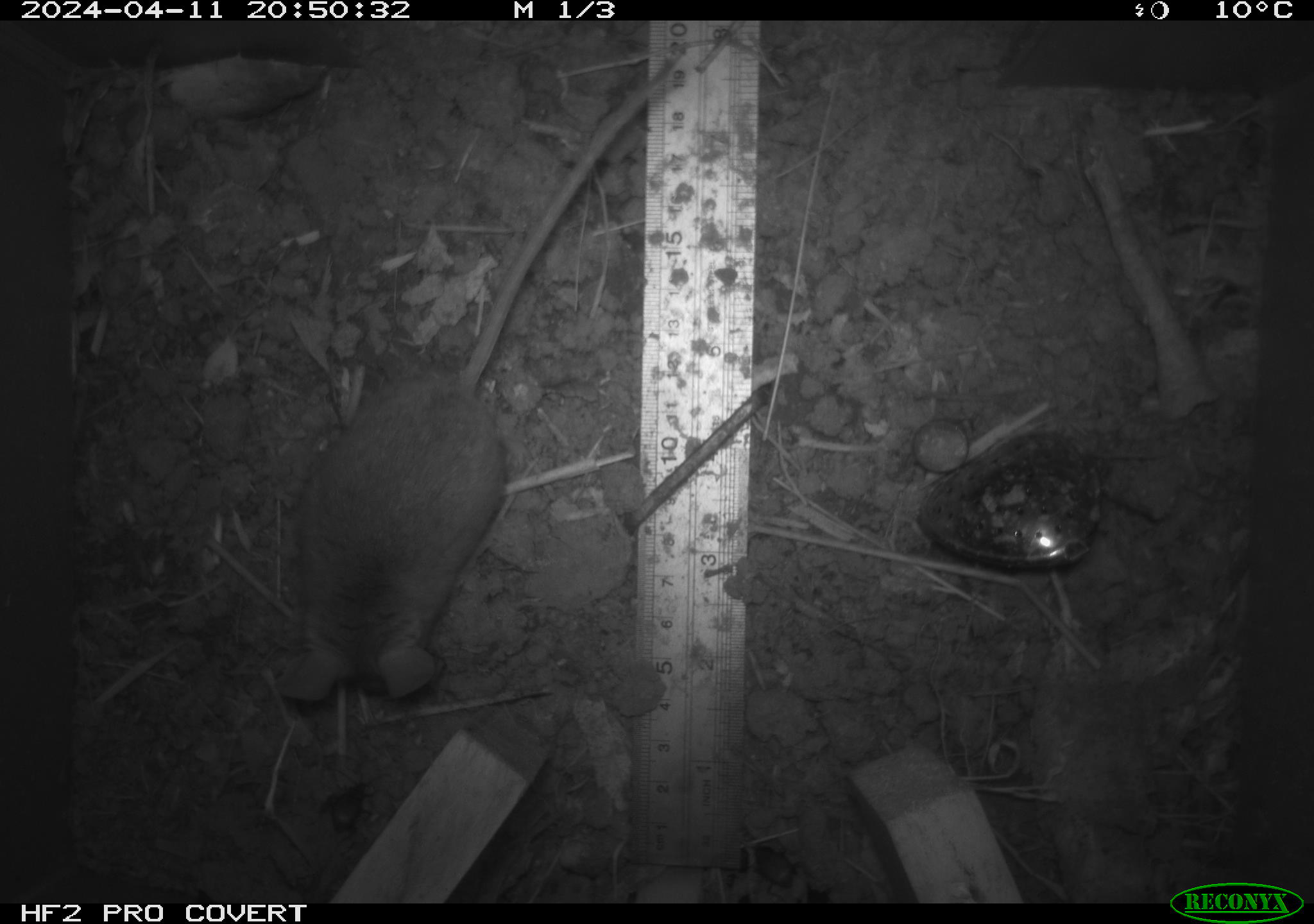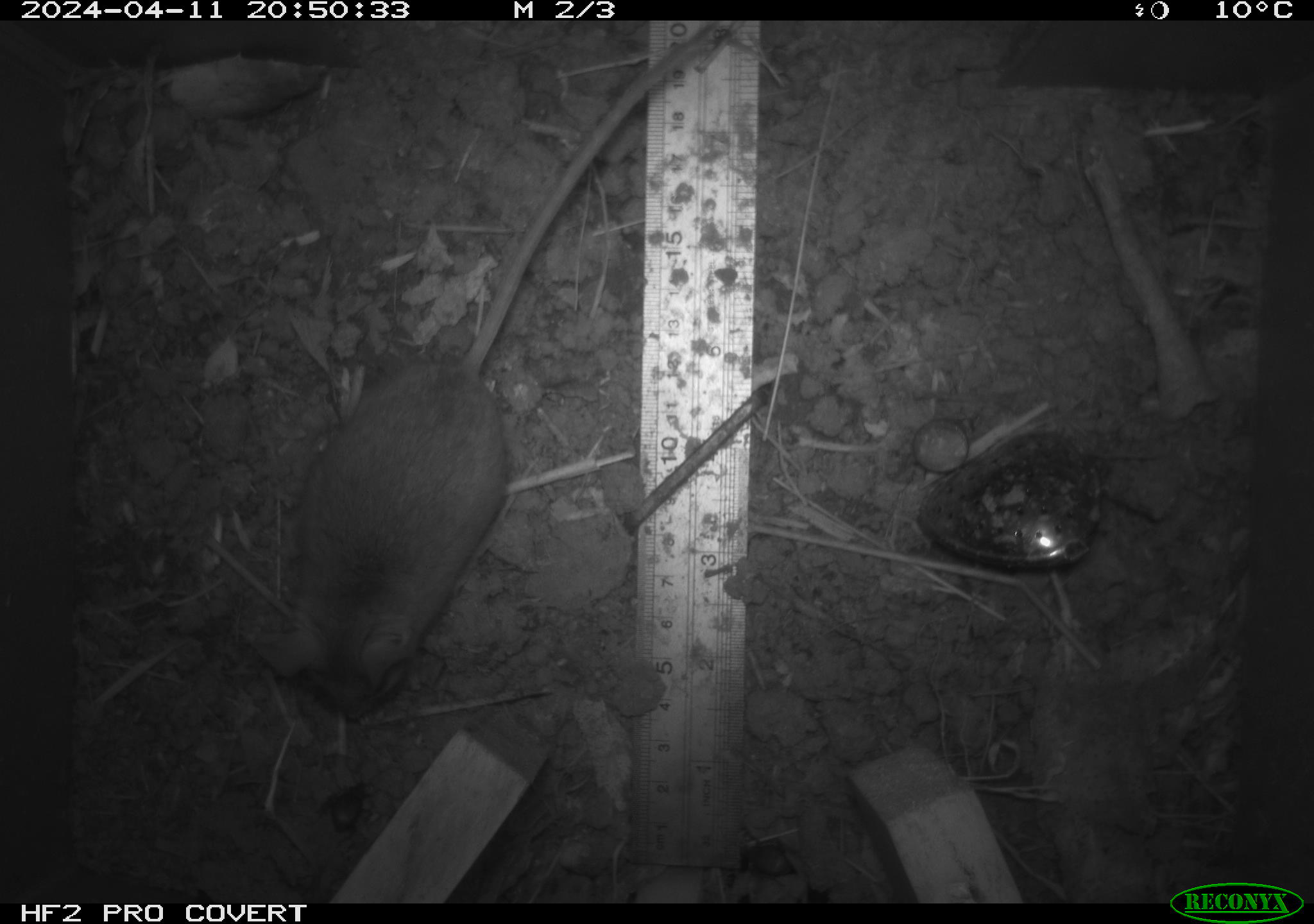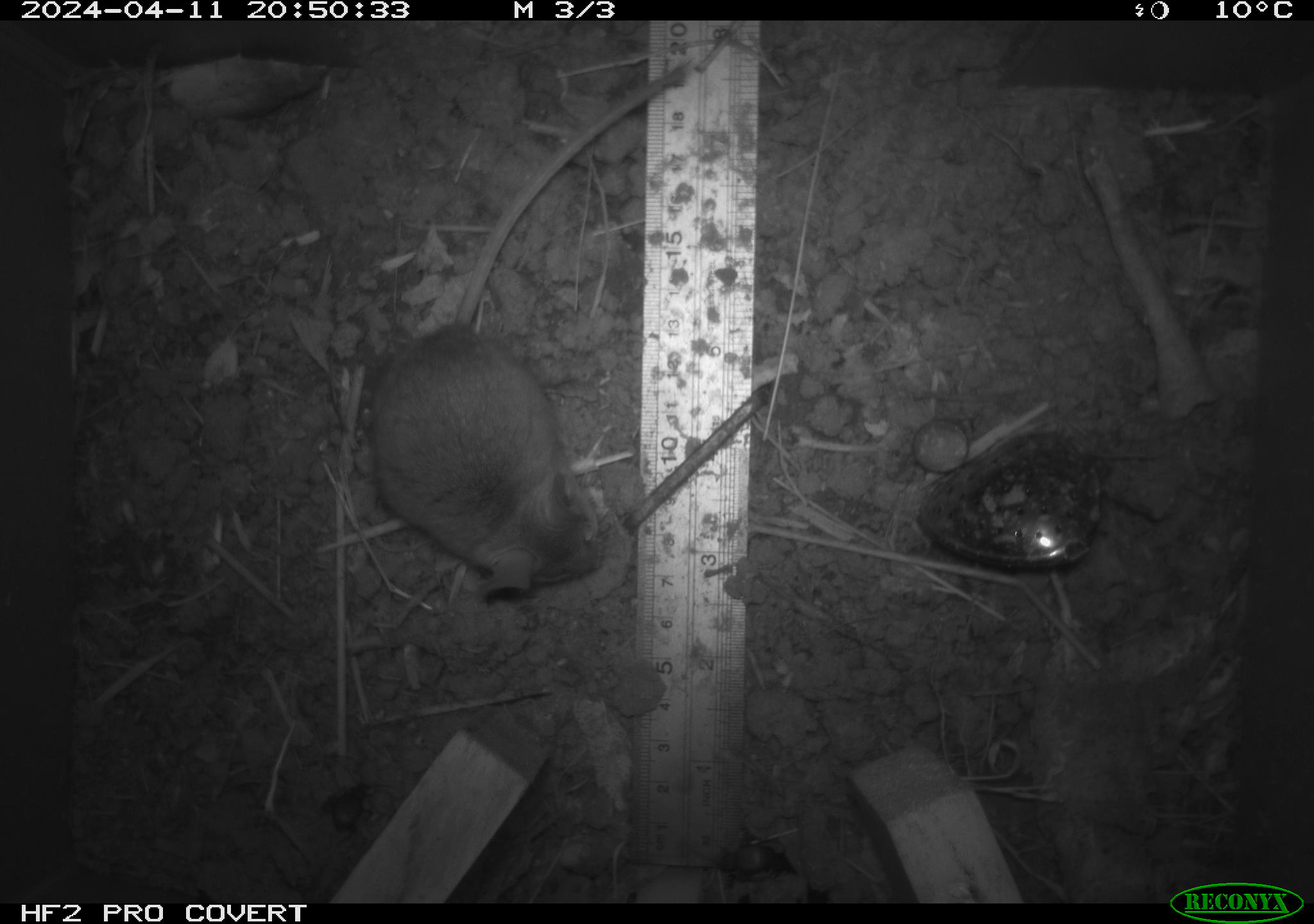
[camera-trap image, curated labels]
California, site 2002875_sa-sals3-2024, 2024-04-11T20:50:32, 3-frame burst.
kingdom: Animalia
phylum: Chordata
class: Mammalia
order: Rodentia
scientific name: Rodentia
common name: mouse species